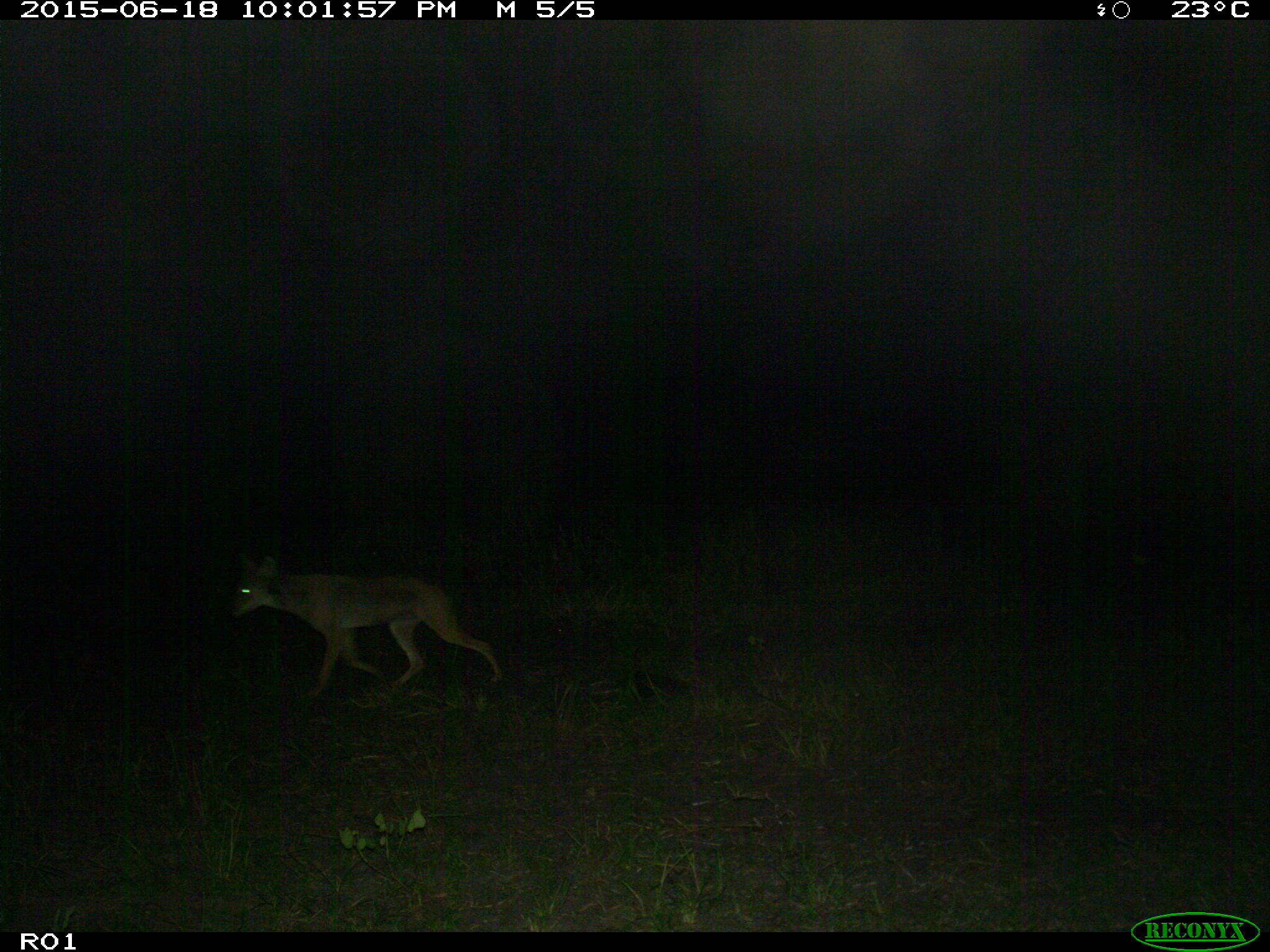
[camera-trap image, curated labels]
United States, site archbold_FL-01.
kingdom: Animalia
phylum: Chordata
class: Mammalia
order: Carnivora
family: Canidae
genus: Canis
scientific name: Canis latrans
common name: coyote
Canis latrans (coyote).